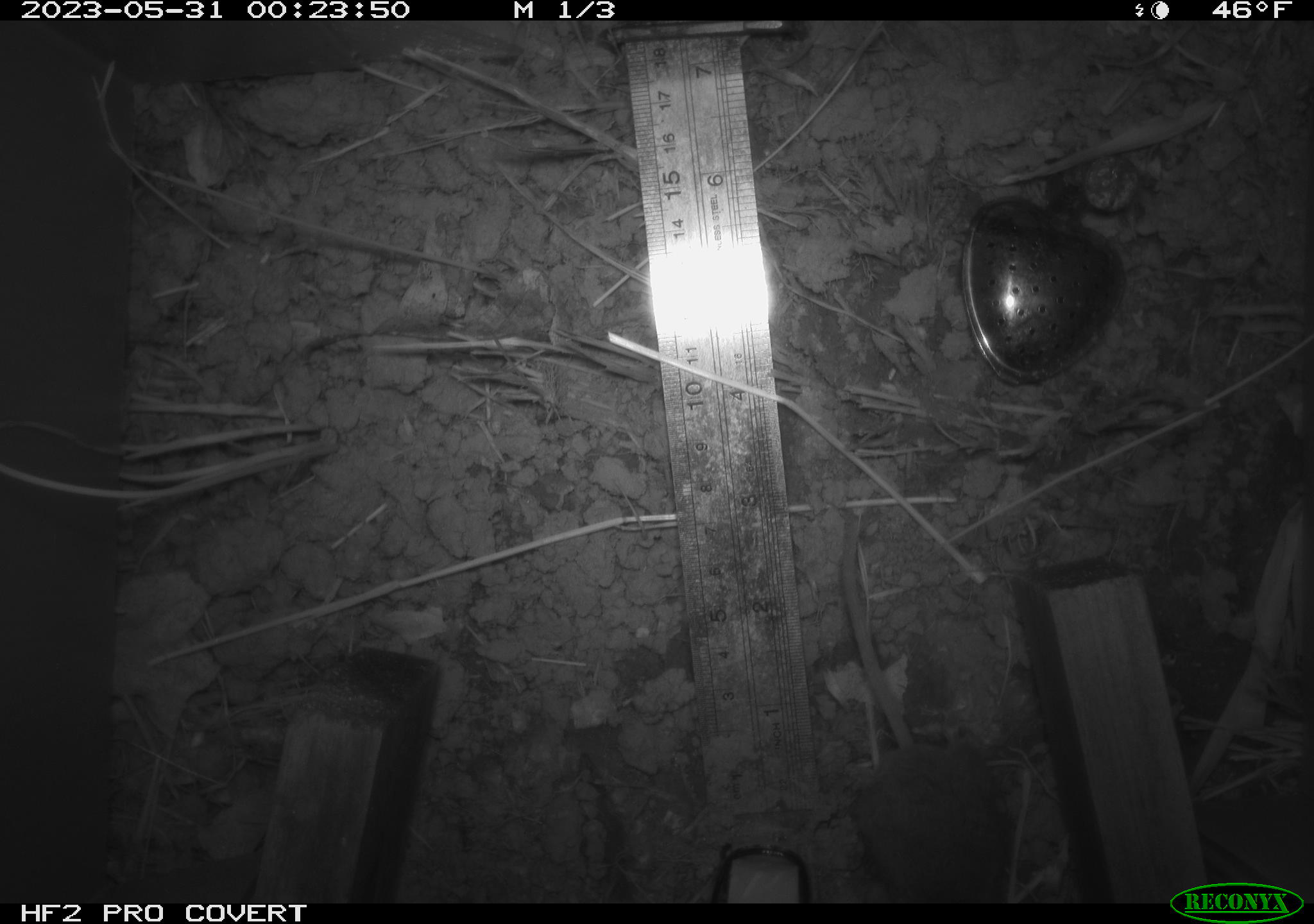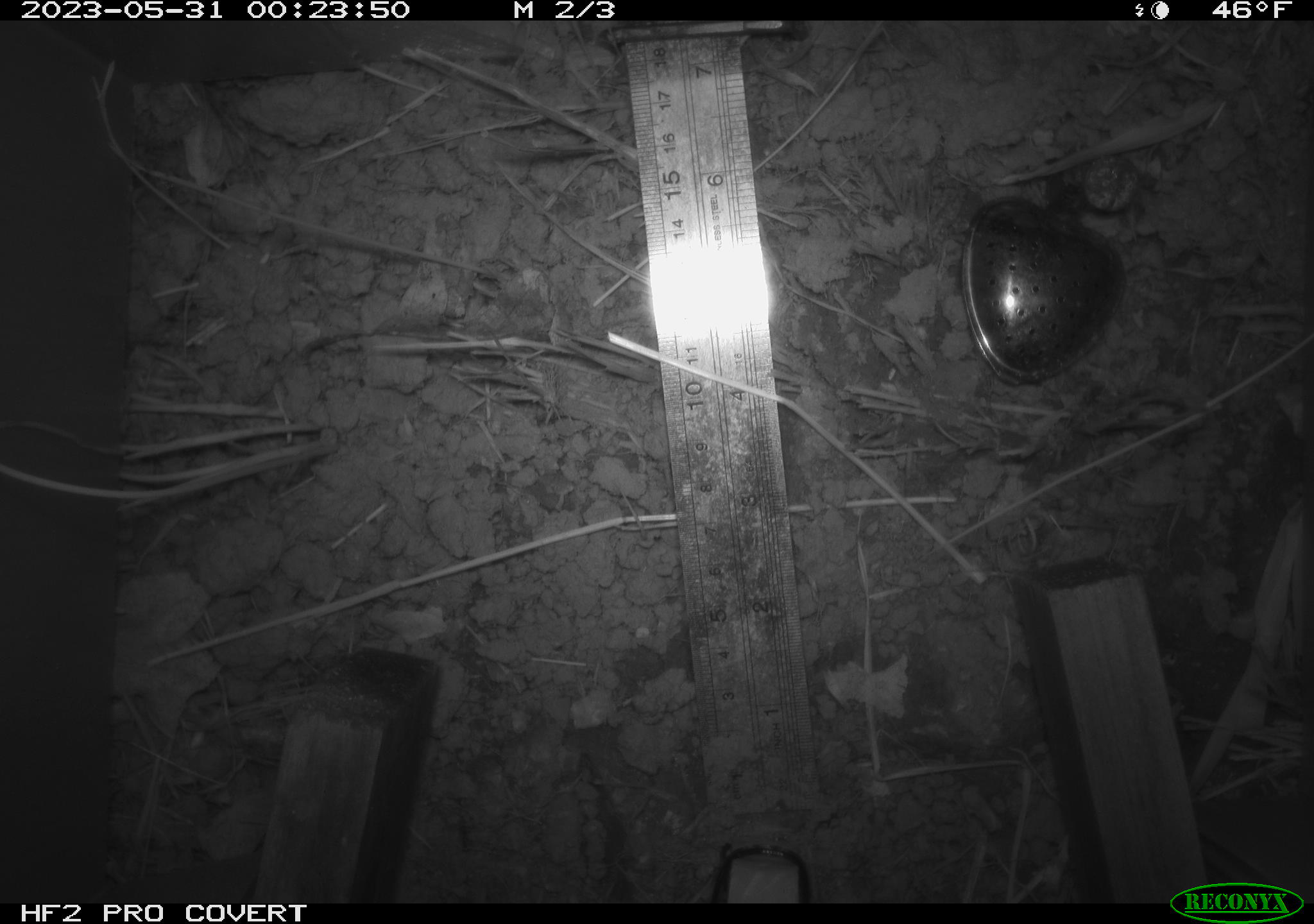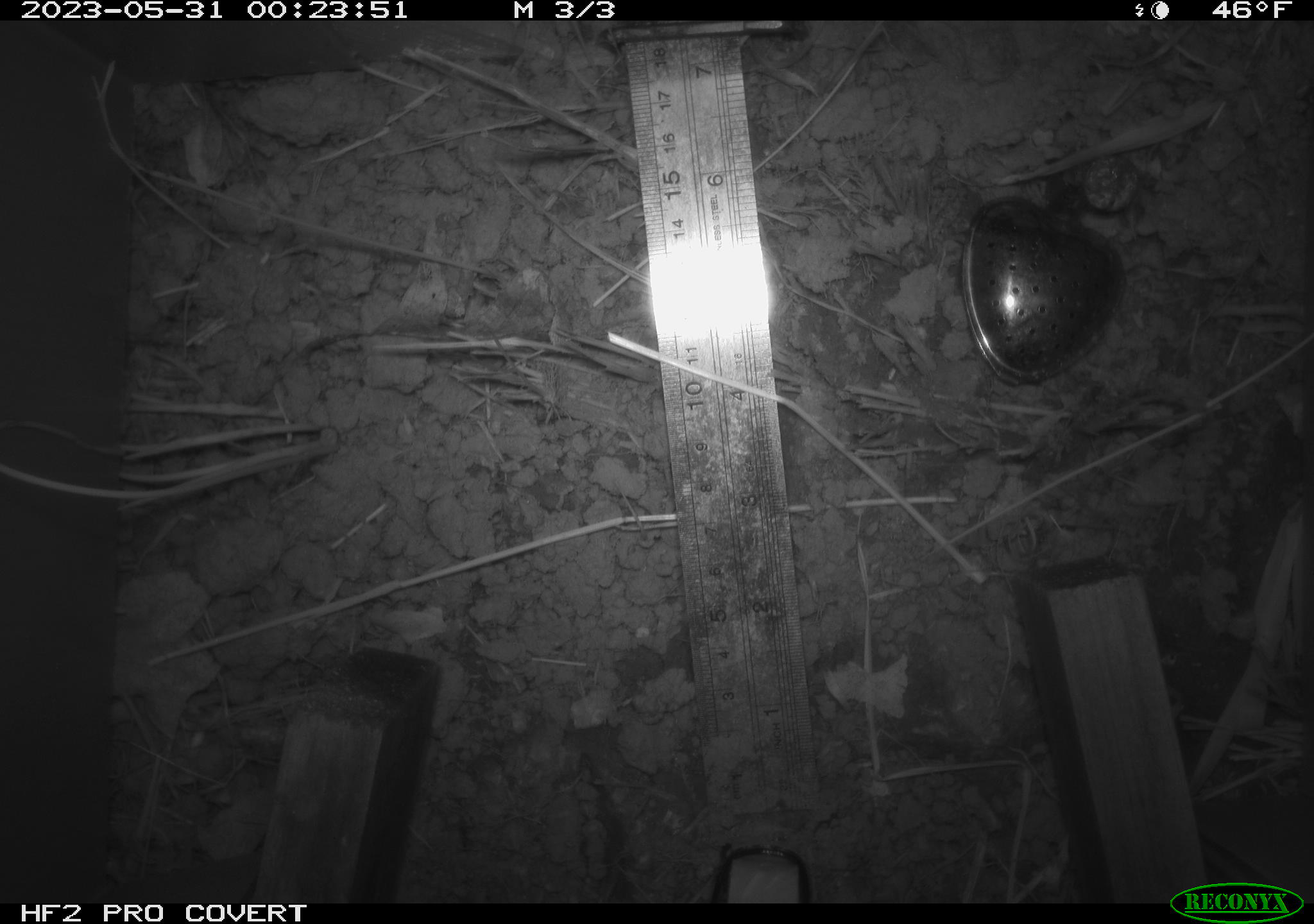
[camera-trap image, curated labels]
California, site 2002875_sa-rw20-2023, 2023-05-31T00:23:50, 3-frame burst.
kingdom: Animalia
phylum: Chordata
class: Mammalia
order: Rodentia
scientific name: Rodentia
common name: mouse species